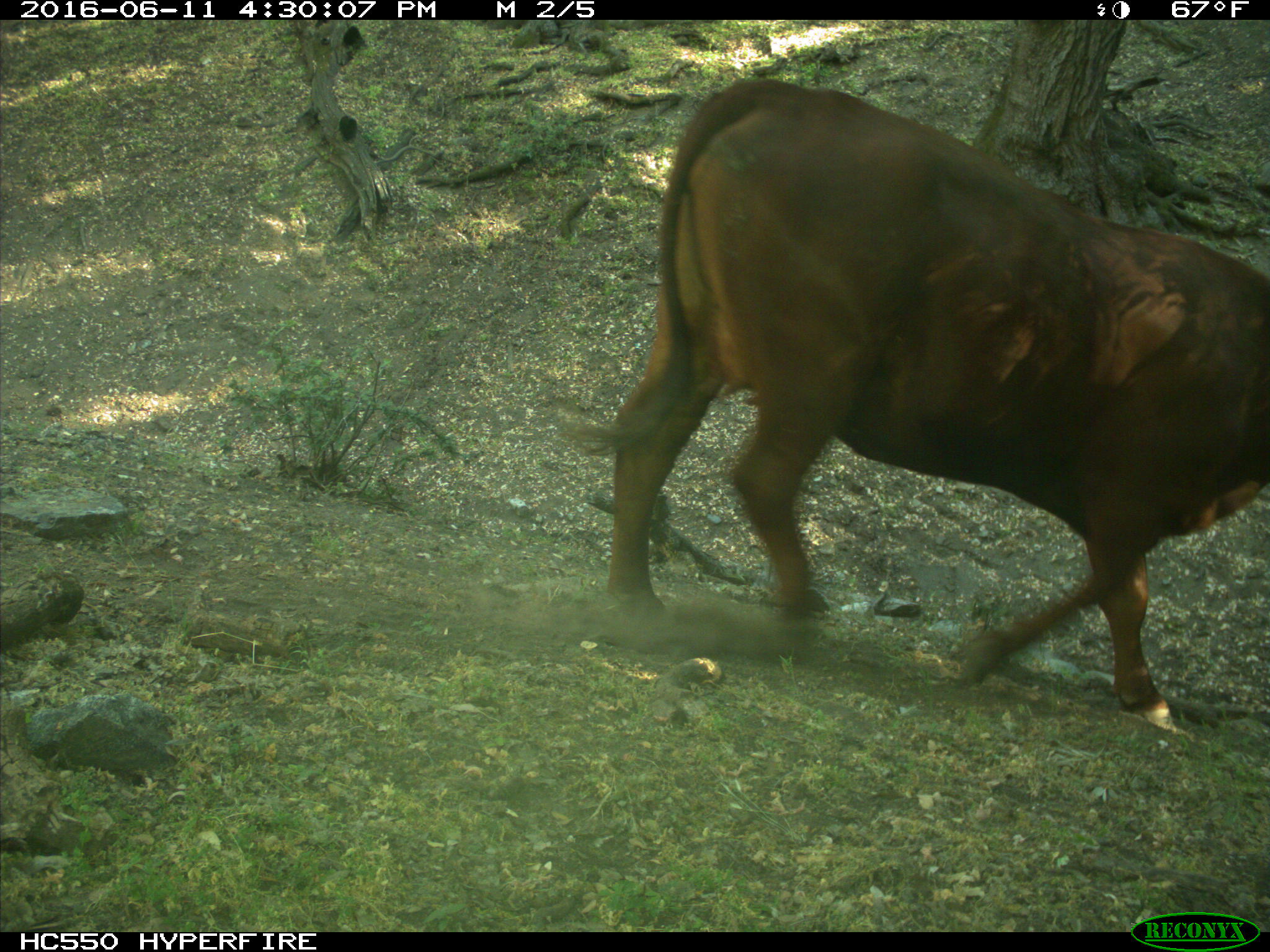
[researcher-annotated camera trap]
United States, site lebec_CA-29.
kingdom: Animalia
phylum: Chordata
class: Mammalia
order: Artiodactyla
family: Bovidae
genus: Bos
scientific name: Bos taurus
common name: domestic cow